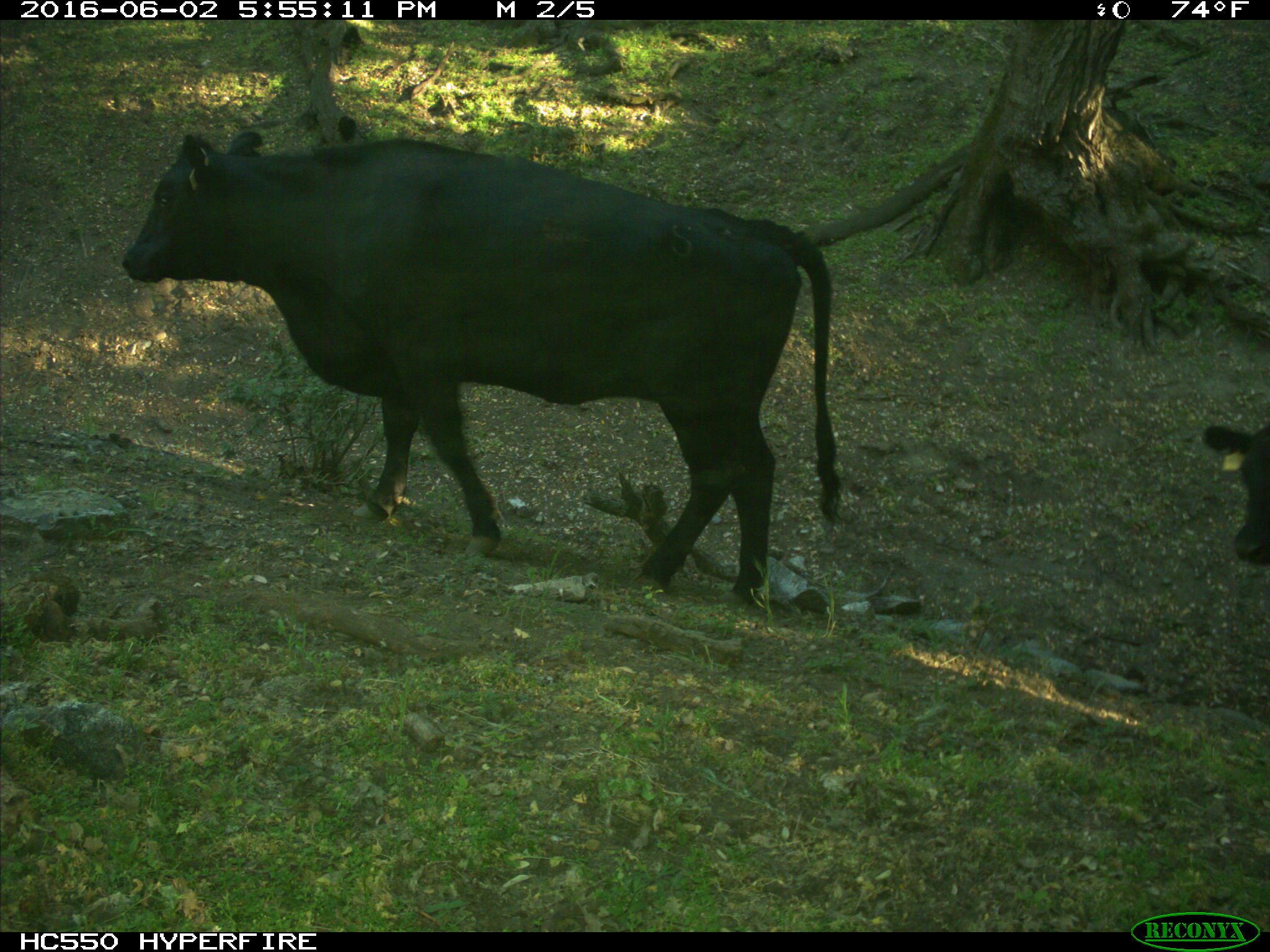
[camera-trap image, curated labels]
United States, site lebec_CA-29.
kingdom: Animalia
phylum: Chordata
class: Mammalia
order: Artiodactyla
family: Bovidae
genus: Bos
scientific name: Bos taurus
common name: domestic cow